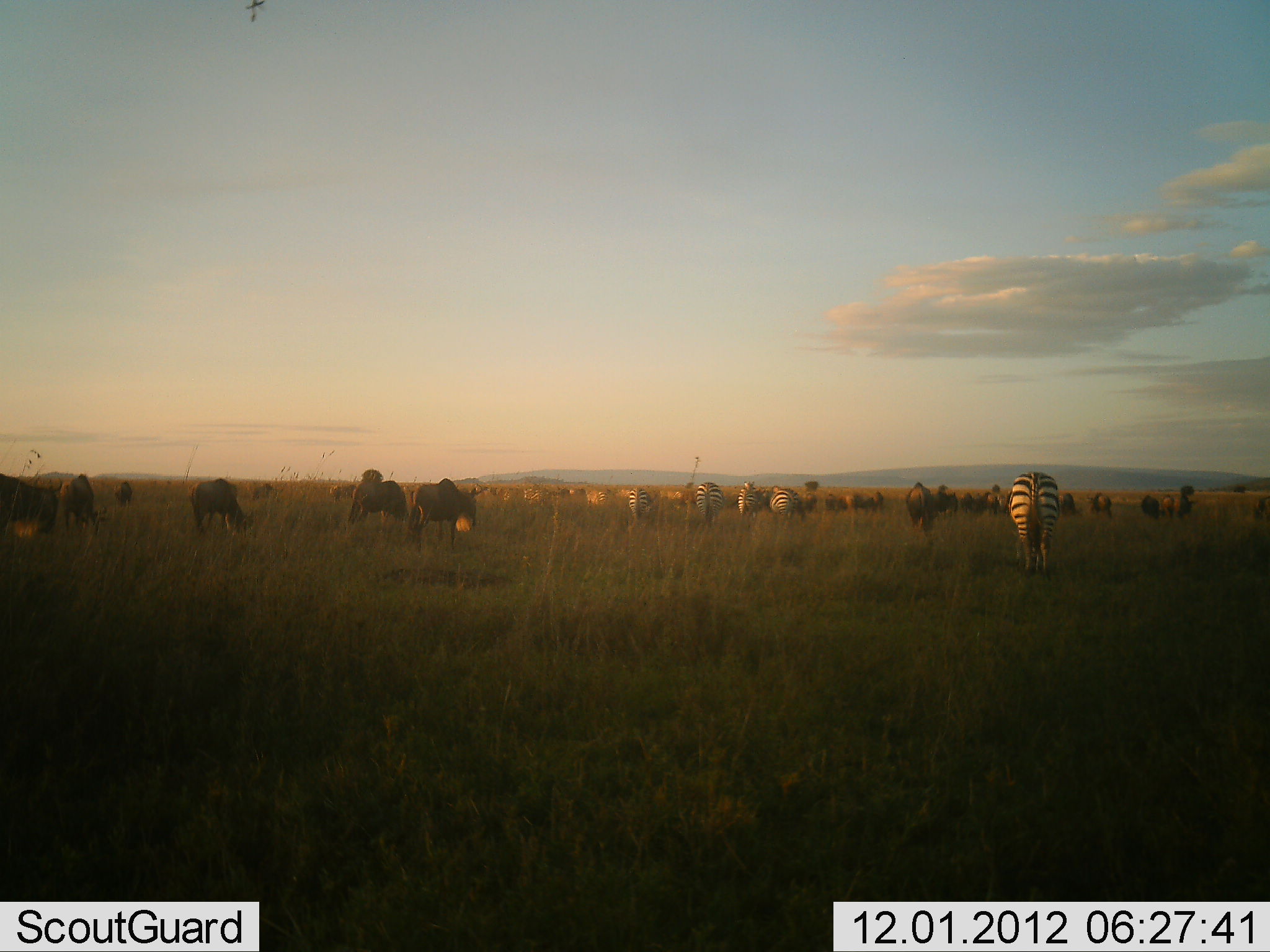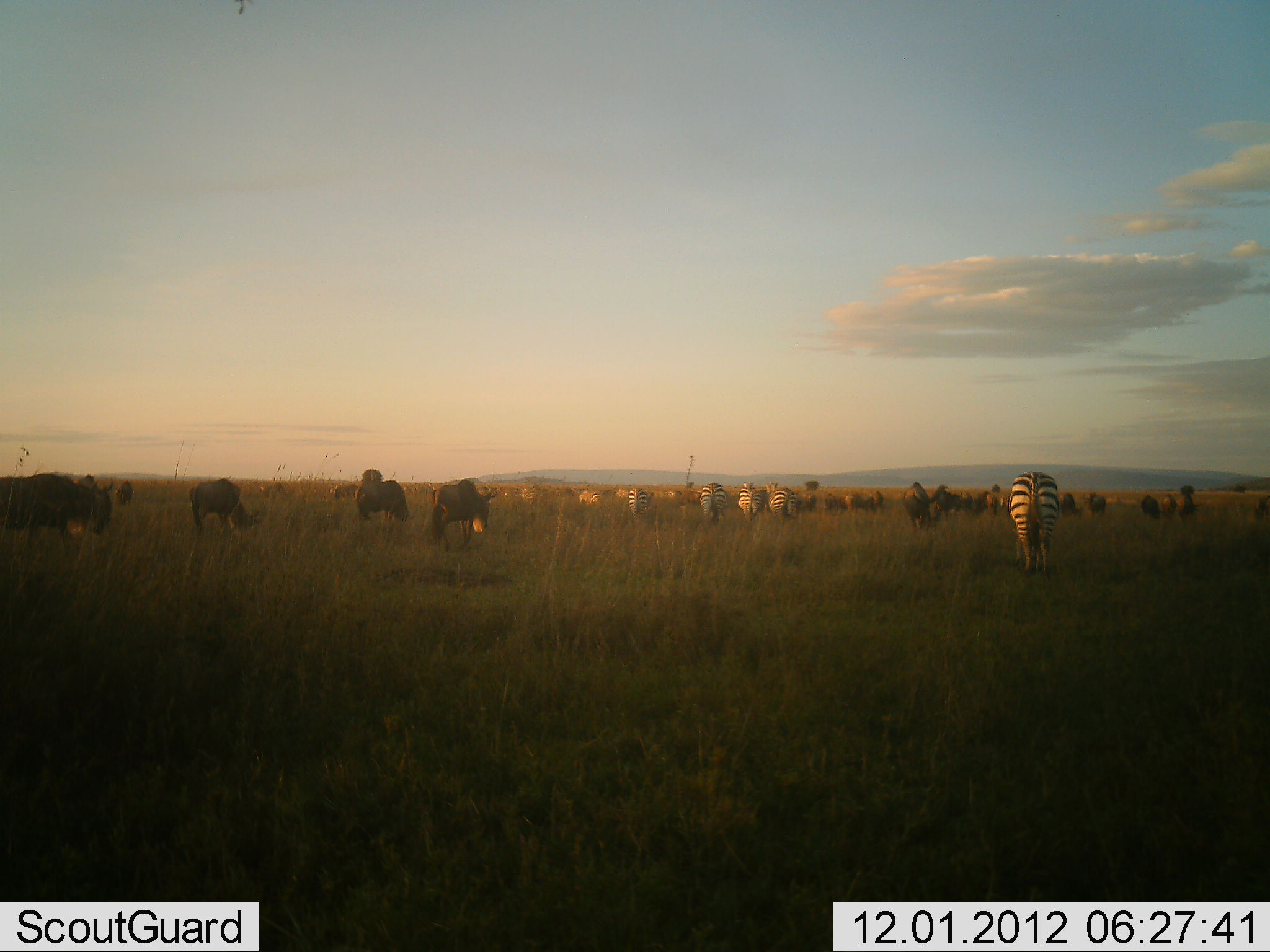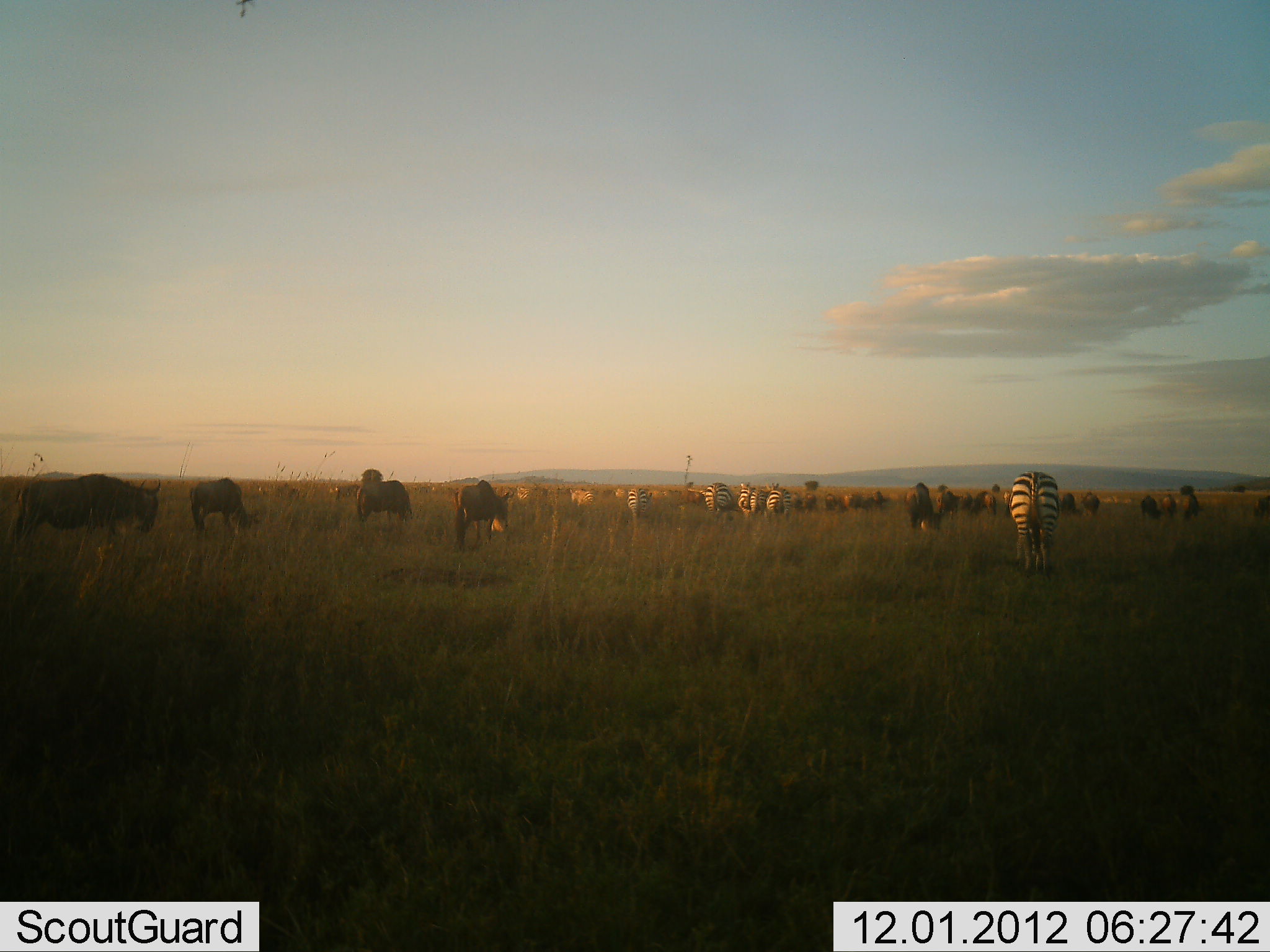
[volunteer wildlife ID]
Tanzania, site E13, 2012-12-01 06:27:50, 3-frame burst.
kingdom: Animalia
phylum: Chordata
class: Mammalia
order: Artiodactyla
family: Bovidae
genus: Connochaetes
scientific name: Connochaetes taurinus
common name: blue wildebeest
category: wildebeest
Wildebeest (blue wildebeest) (Connochaetes taurinus), count 11-50. Behavior (volunteer vote fractions): standing 64%, resting 0%, moving 82%, interacting 18%. Young present (vote fraction): 0%. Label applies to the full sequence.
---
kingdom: Animalia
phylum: Chordata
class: Mammalia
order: Perissodactyla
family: Equidae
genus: Equus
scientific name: Equus quagga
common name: plains zebra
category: zebra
Zebra (plains zebra) (Equus quagga), count 11-50. Behavior (volunteer vote fractions): standing 62%, resting 0%, moving 69%, interacting 8%. Young present (vote fraction): 0%. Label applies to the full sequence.